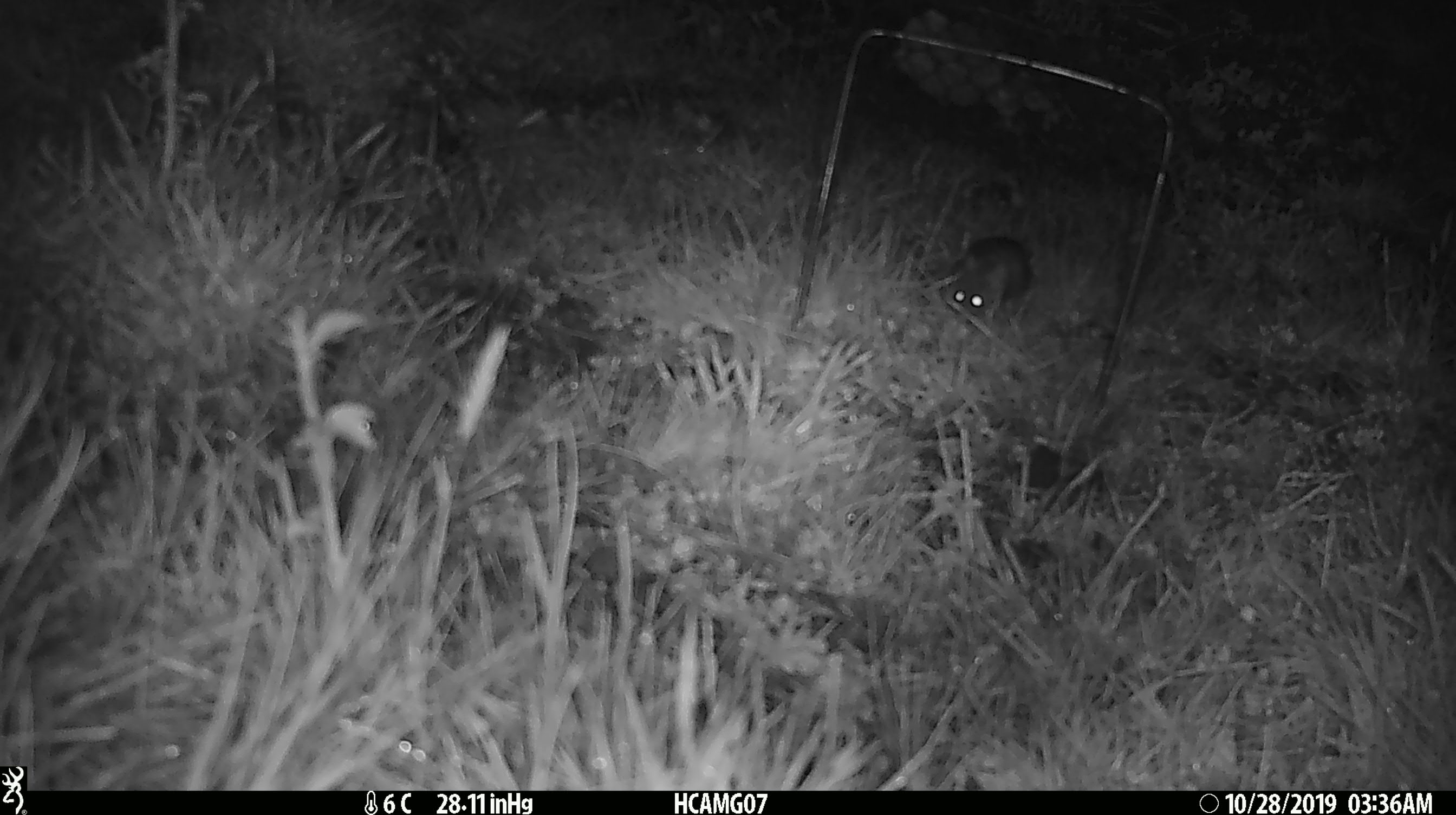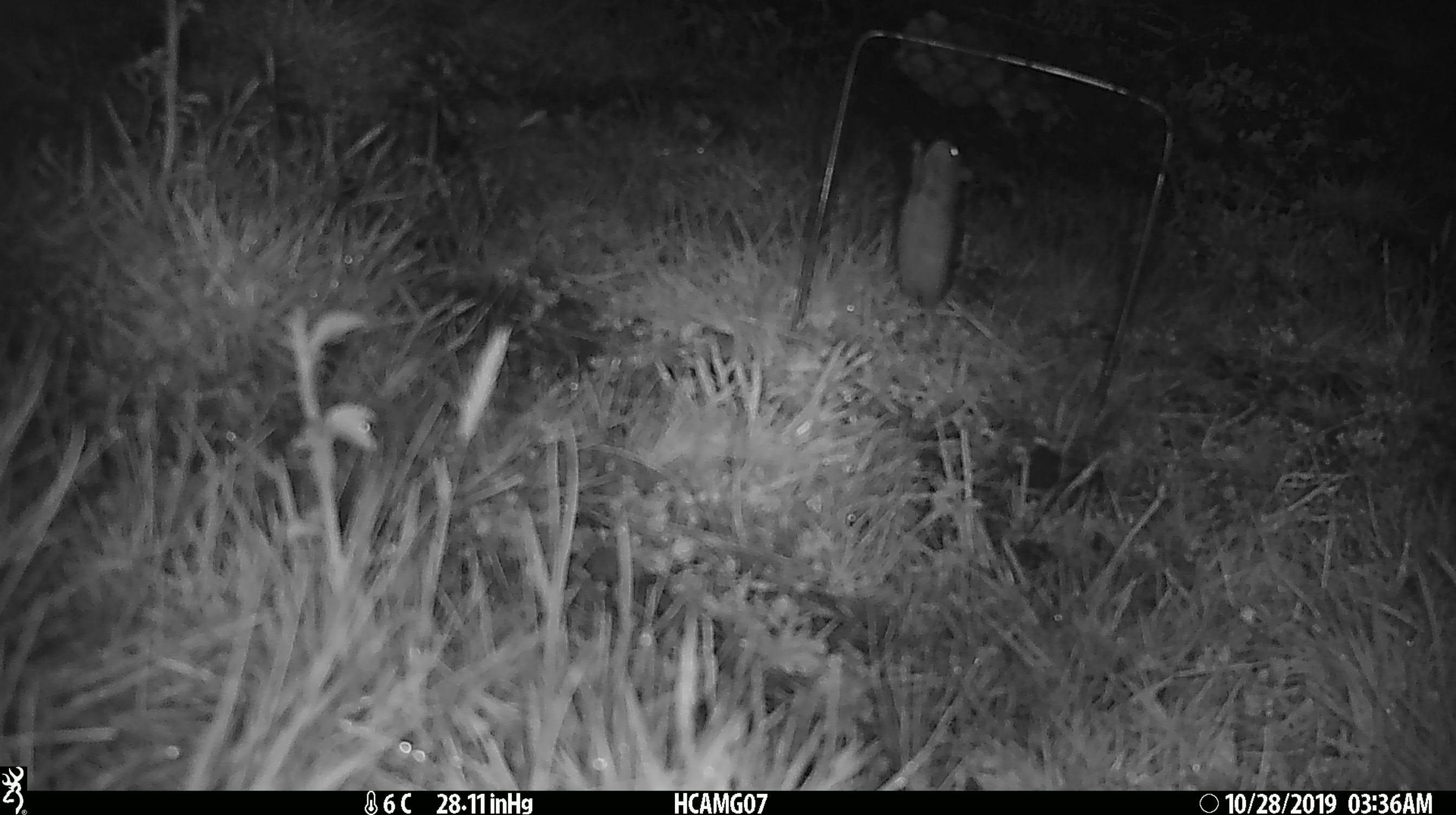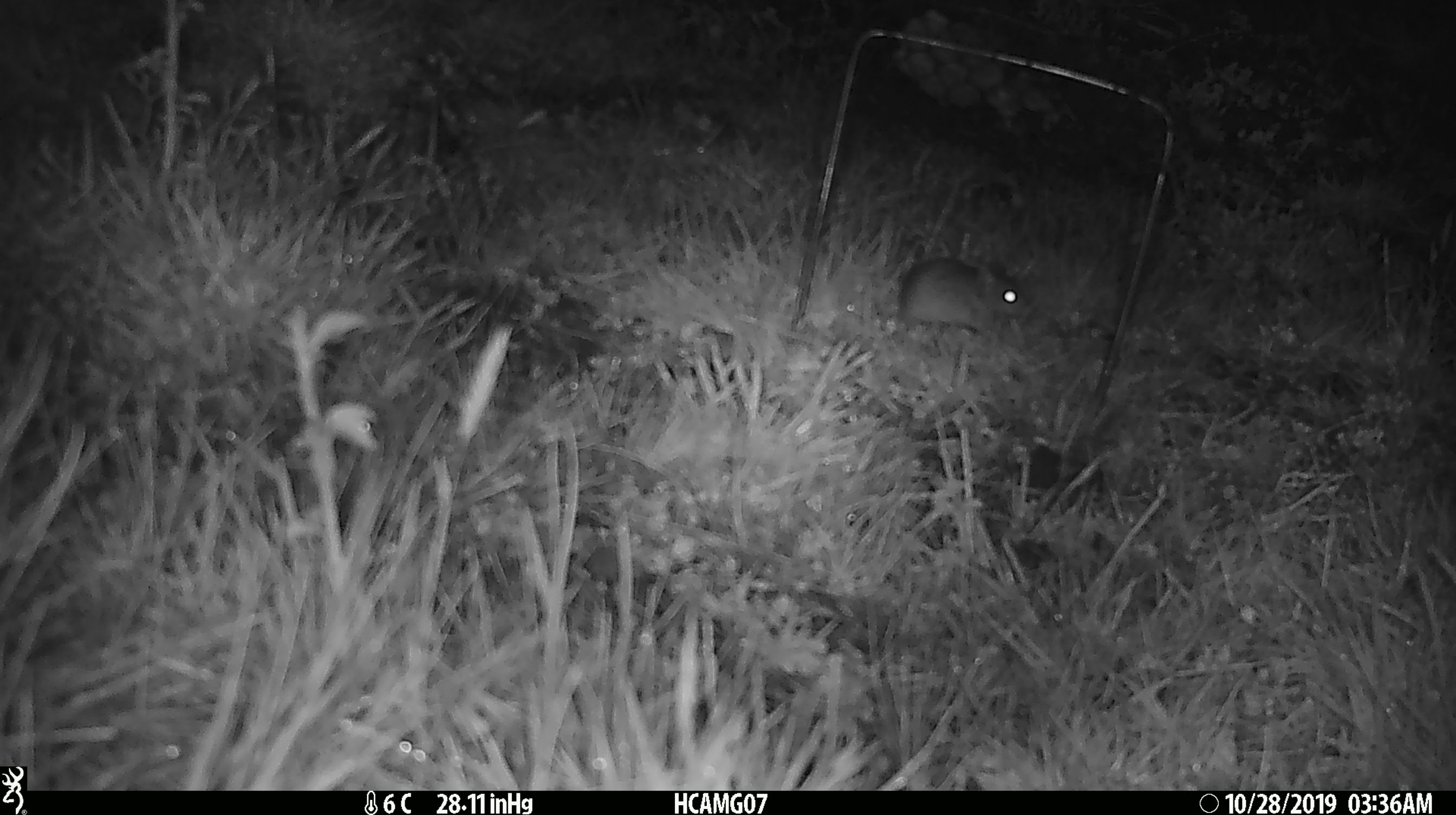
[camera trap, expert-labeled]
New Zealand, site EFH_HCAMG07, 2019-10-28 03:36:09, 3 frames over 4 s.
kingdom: Animalia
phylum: Chordata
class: Mammalia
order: Rodentia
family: Muridae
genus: Mus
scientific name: Mus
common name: mouse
Mouse (Mus).